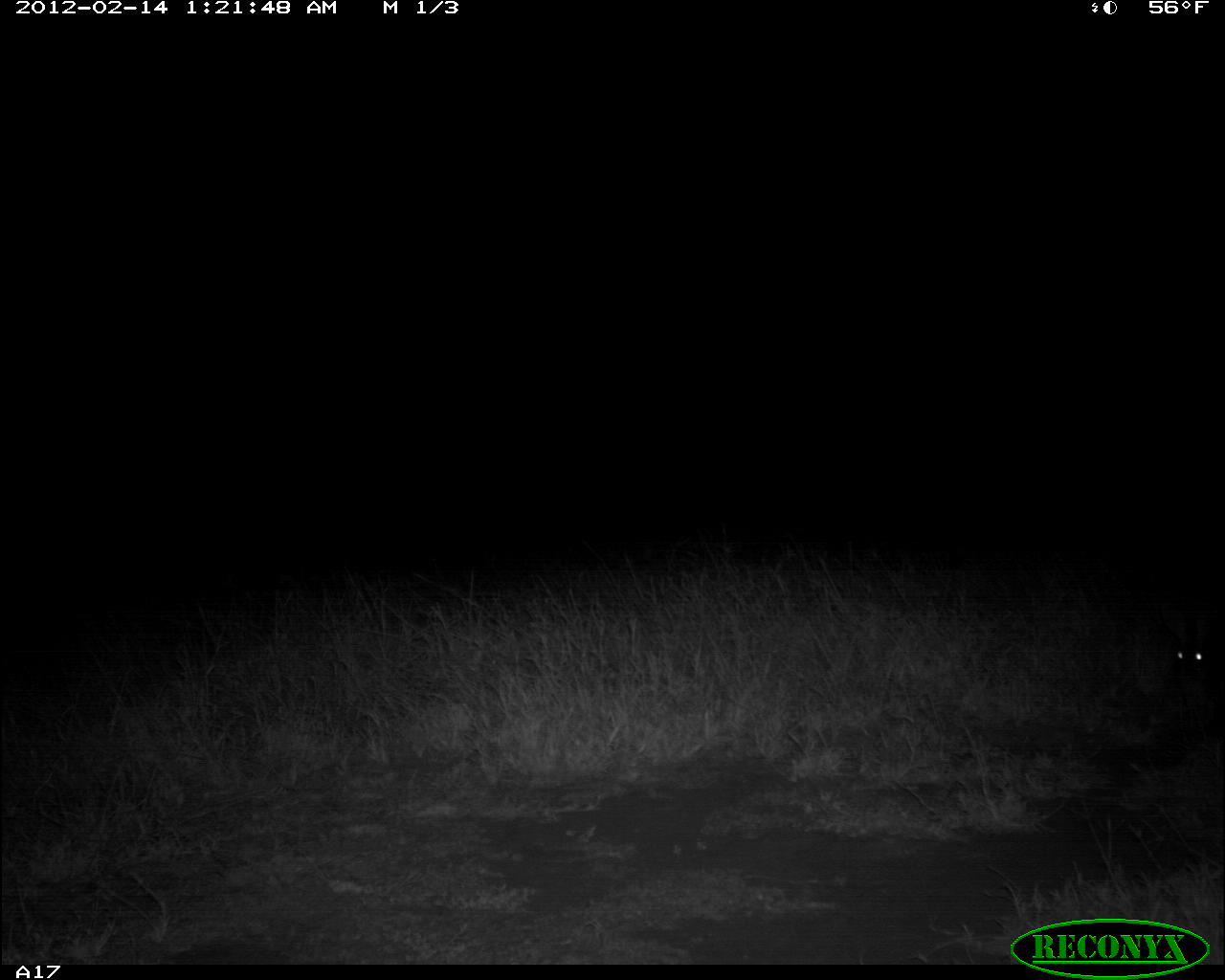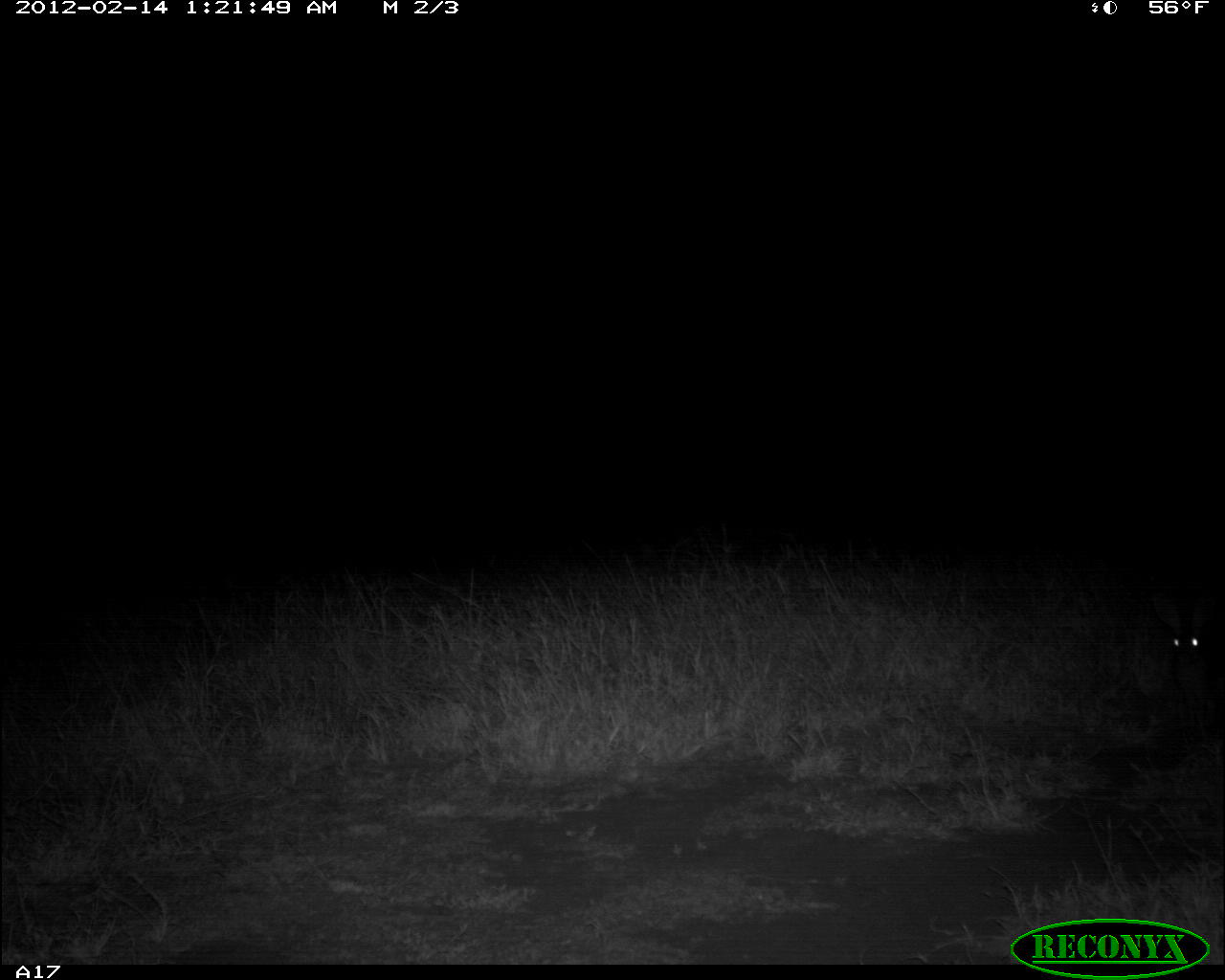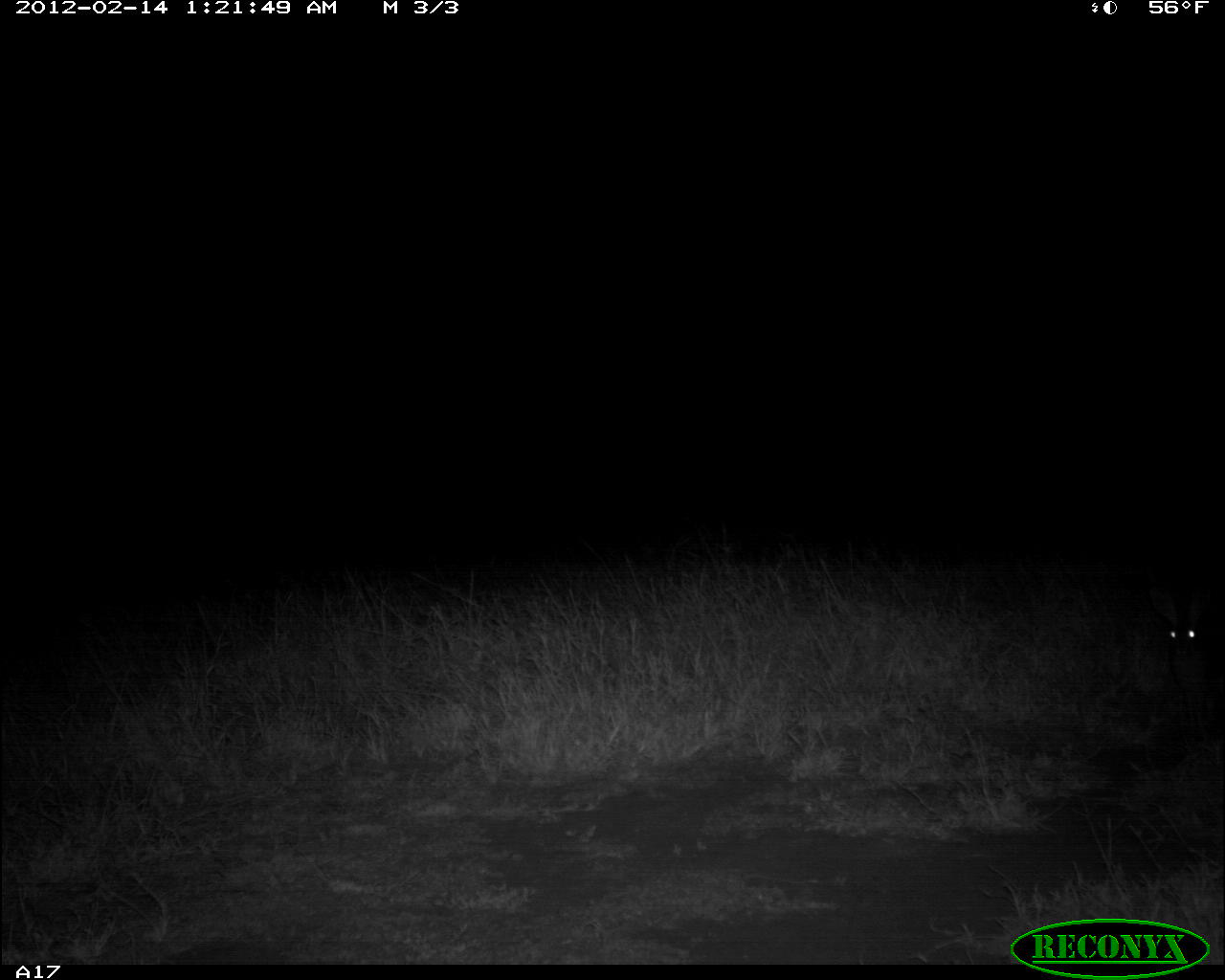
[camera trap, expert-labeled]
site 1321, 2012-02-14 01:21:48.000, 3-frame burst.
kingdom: Animalia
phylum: Chordata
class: Mammalia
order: Lagomorpha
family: Leporidae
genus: Lepus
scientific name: Lepus saxatilis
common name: scrub hare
Lepus saxatilis (scrub hare), count 1.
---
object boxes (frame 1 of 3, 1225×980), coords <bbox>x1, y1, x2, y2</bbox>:
lepus saxatilis: <bbox>1155, 604, 1225, 735</bbox>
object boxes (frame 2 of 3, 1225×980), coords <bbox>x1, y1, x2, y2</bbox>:
lepus saxatilis: <bbox>1143, 581, 1225, 728</bbox>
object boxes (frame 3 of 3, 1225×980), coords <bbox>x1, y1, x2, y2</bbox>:
lepus saxatilis: <bbox>1142, 576, 1224, 735</bbox>